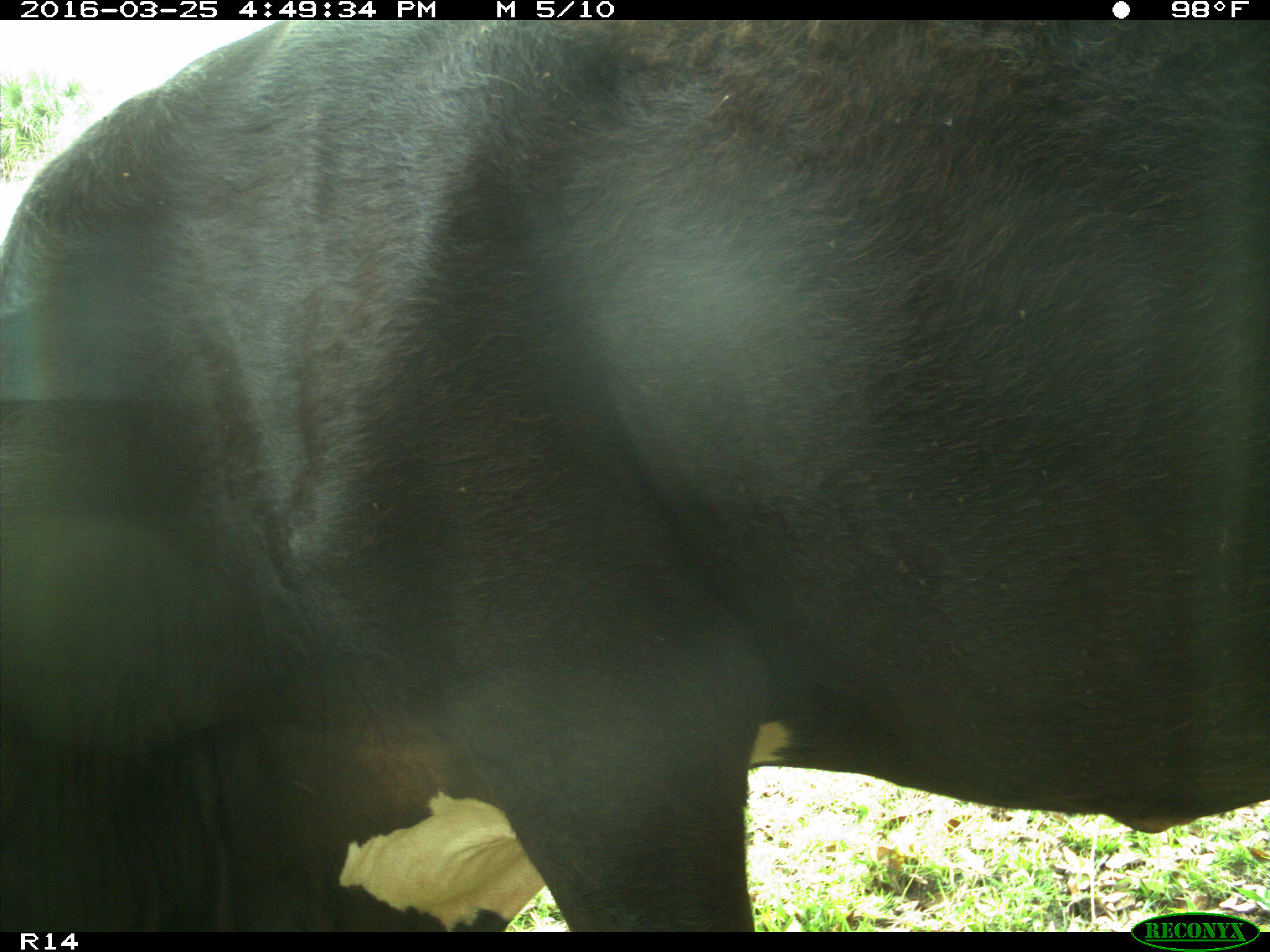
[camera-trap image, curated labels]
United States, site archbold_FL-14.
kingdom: Animalia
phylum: Chordata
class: Mammalia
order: Artiodactyla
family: Bovidae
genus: Bos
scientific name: Bos taurus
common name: domestic cow